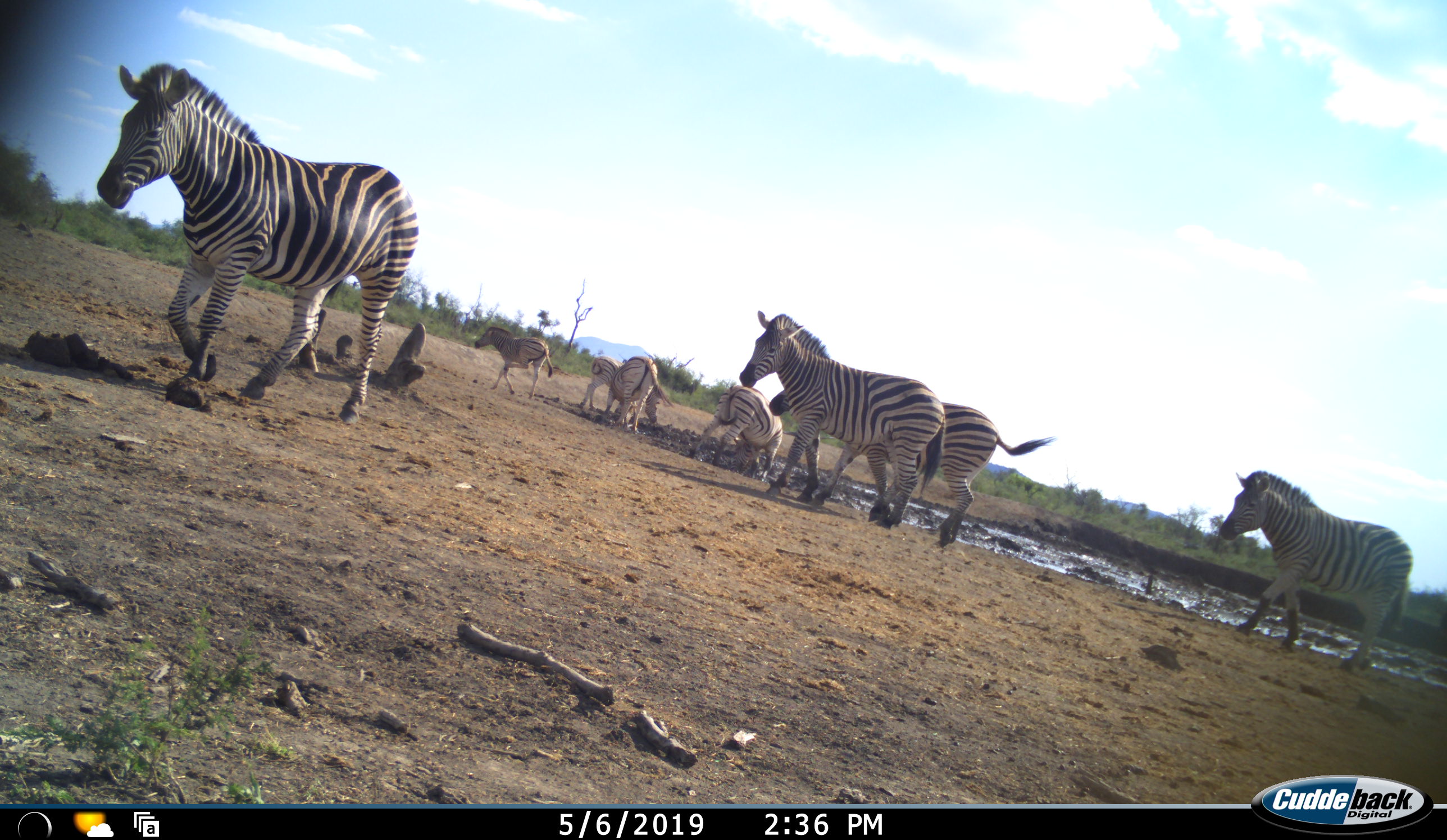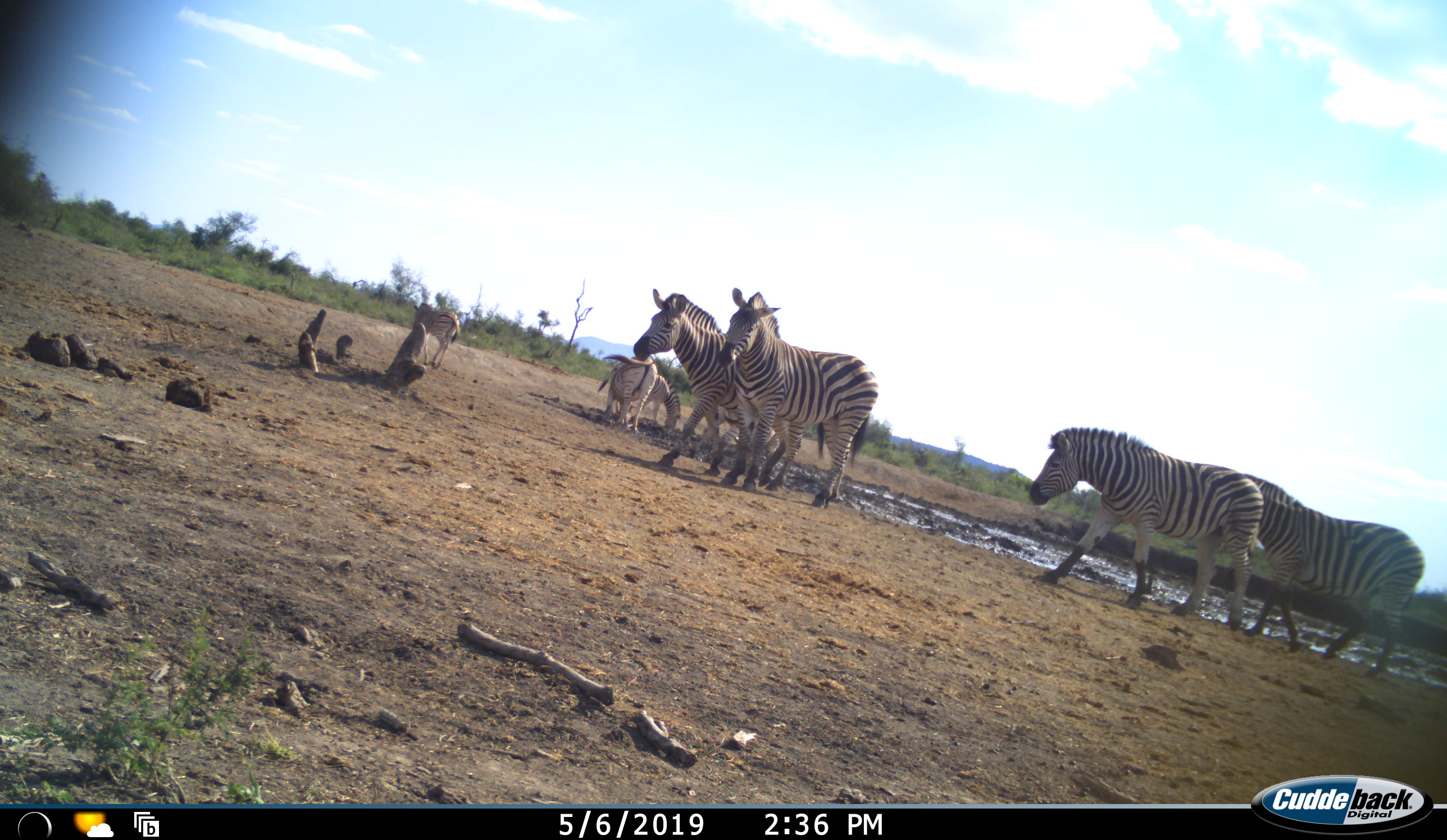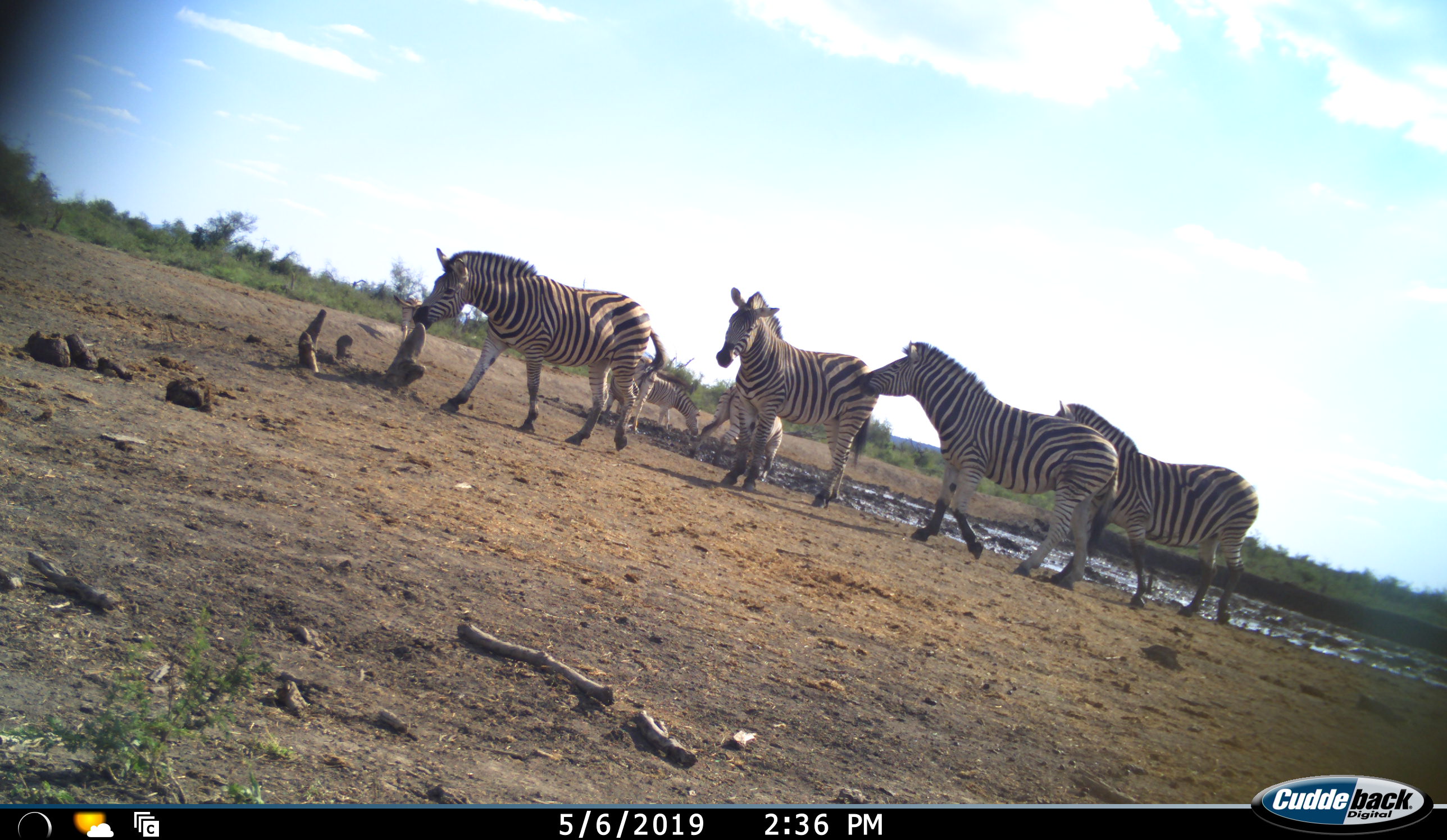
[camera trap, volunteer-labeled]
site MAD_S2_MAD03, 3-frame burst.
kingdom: Animalia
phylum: Chordata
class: Mammalia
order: Perissodactyla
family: Equidae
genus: Equus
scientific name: Equus quagga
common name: plains zebra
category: zebraplains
Zebraplains (plains zebra) (Equus quagga), count 8. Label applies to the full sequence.